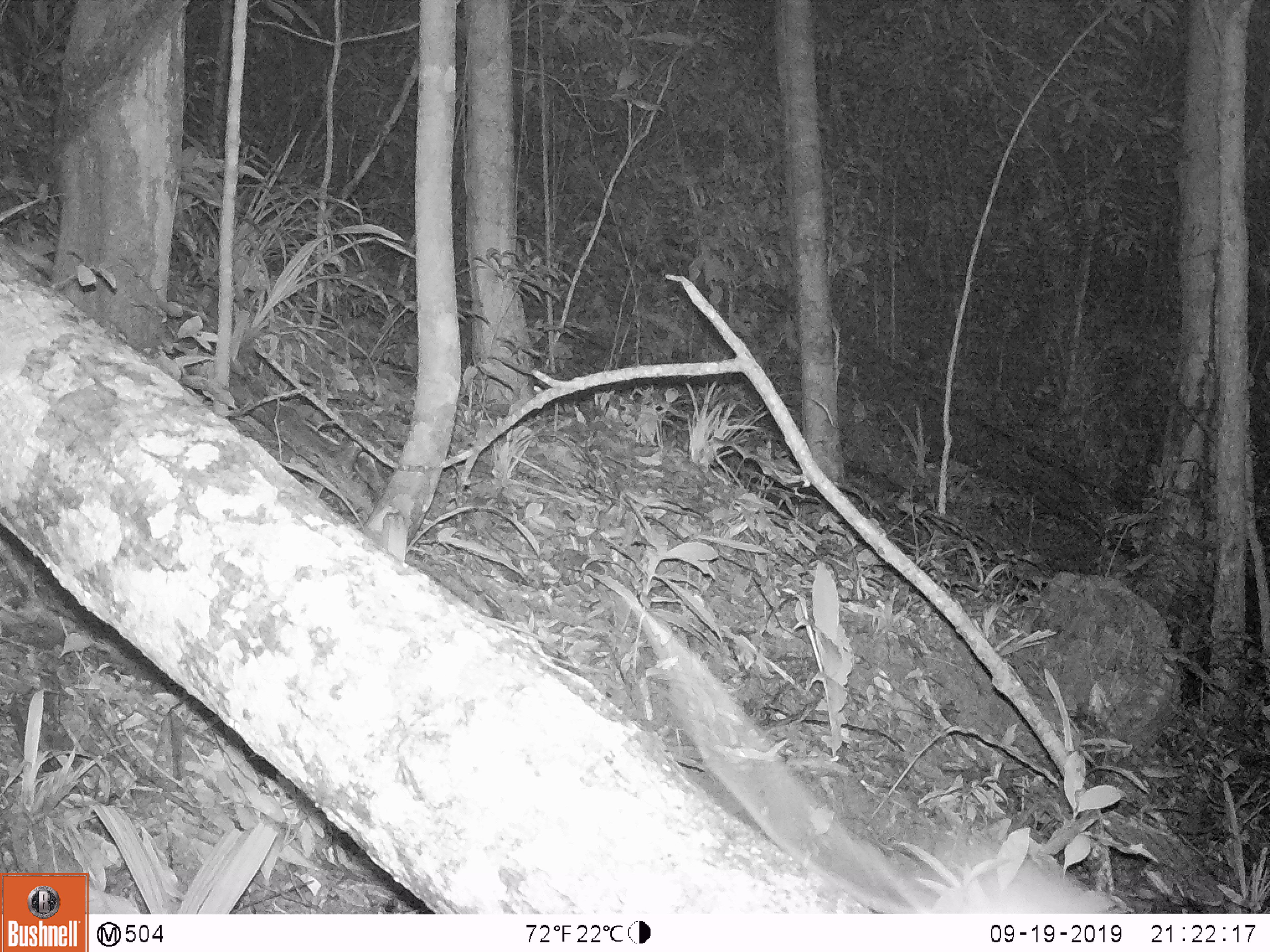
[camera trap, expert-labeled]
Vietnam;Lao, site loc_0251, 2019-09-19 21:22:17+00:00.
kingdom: Animalia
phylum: Chordata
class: Mammalia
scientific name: Mammalia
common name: mammal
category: unidentified small mammal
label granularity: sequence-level